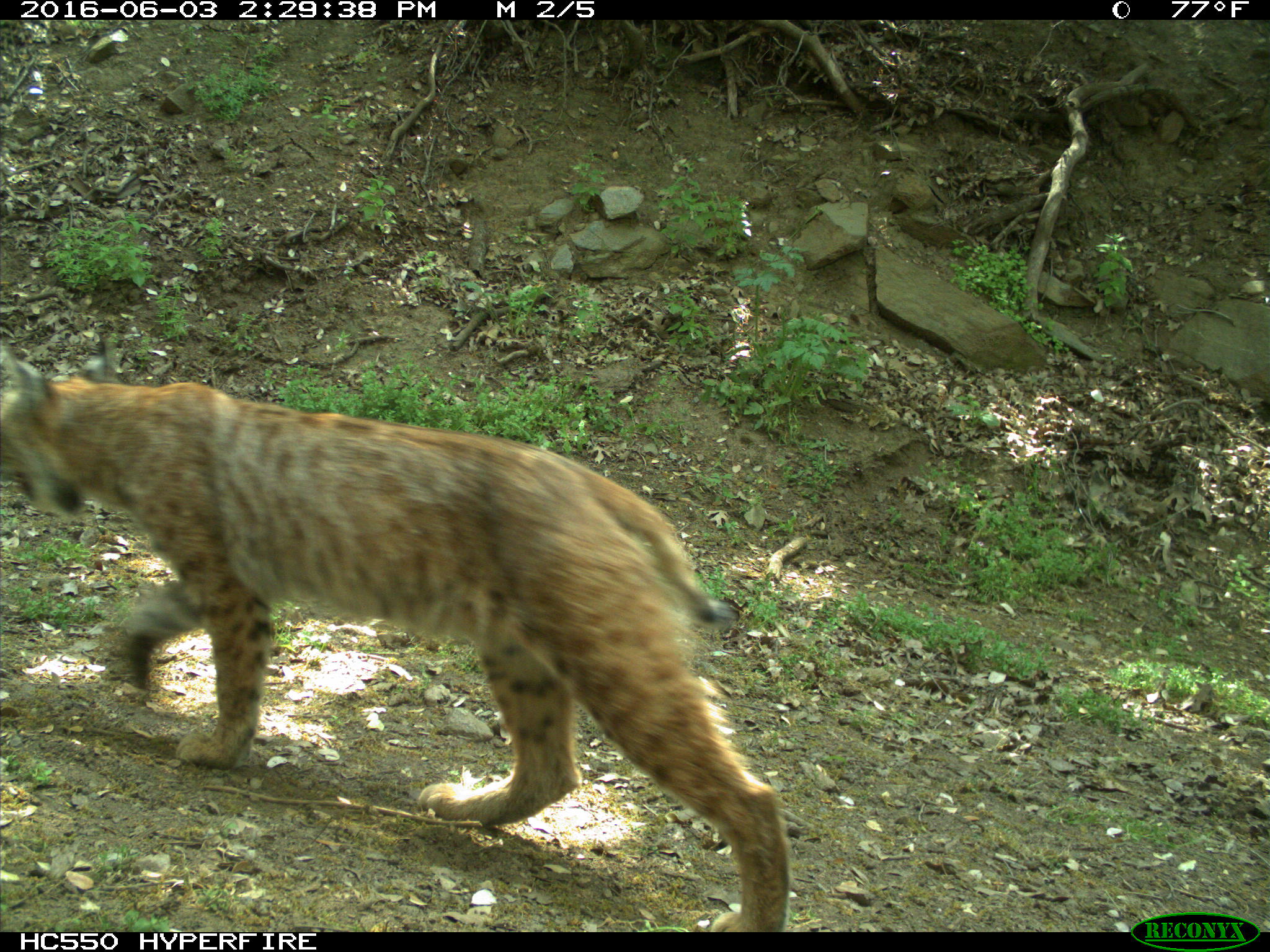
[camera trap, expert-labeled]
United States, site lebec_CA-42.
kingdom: Animalia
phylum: Chordata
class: Mammalia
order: Carnivora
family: Felidae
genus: Lynx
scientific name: Lynx rufus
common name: bobcat